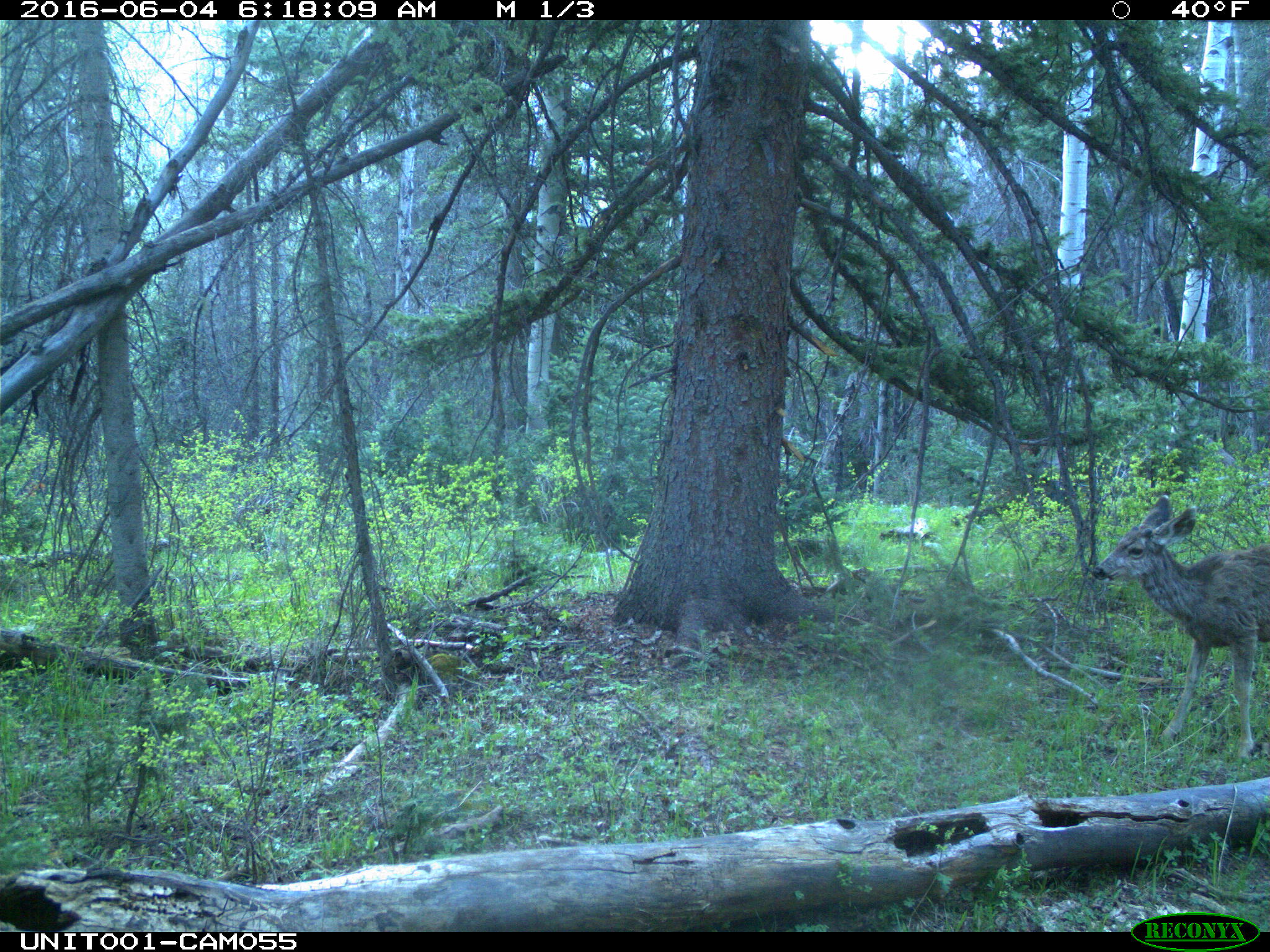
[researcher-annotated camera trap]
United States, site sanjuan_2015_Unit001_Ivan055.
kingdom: Animalia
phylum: Chordata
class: Mammalia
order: Artiodactyla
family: Cervidae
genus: Odocoileus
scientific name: Odocoileus hemionus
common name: mule deer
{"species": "Odocoileus hemionus (mule deer)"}